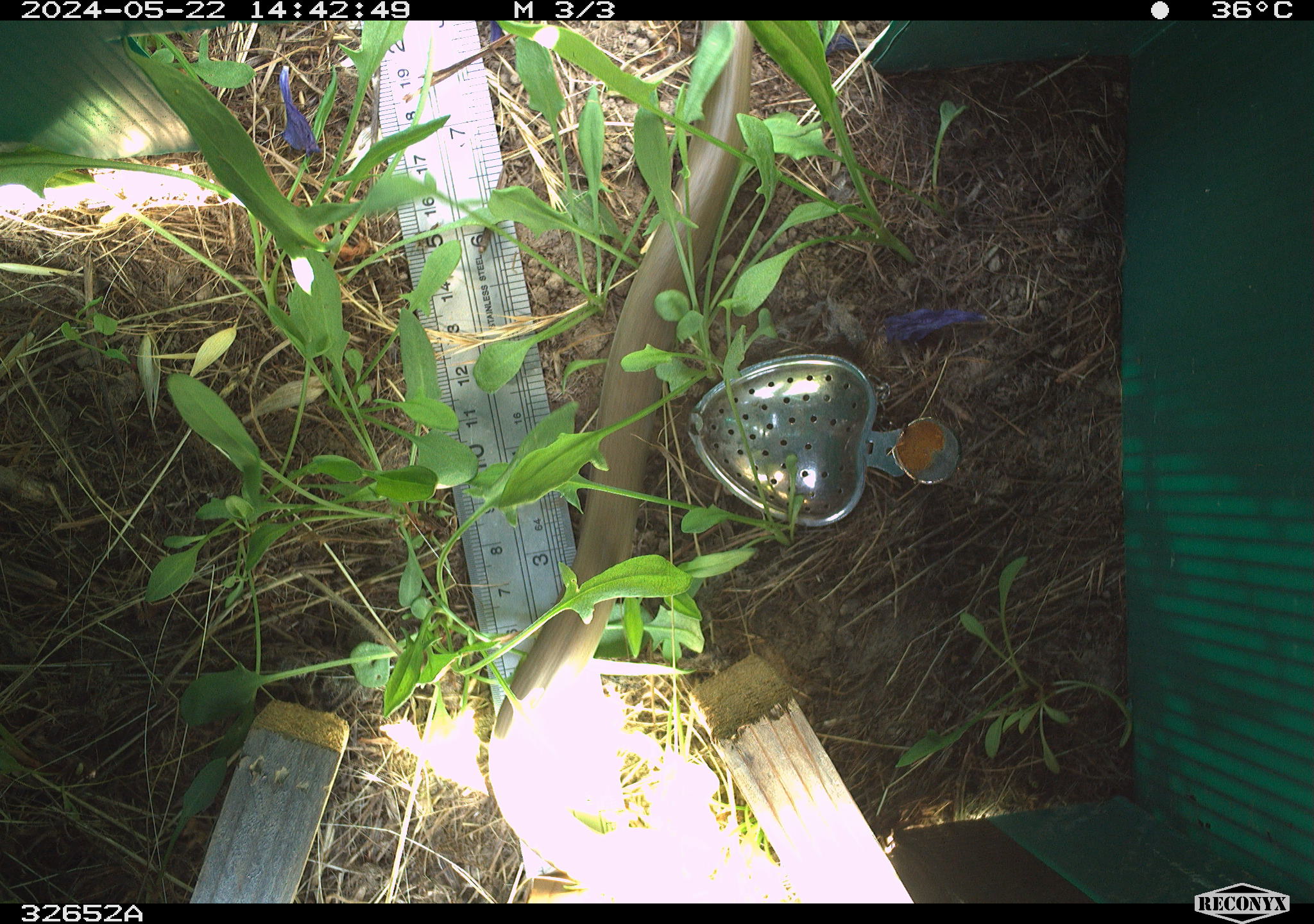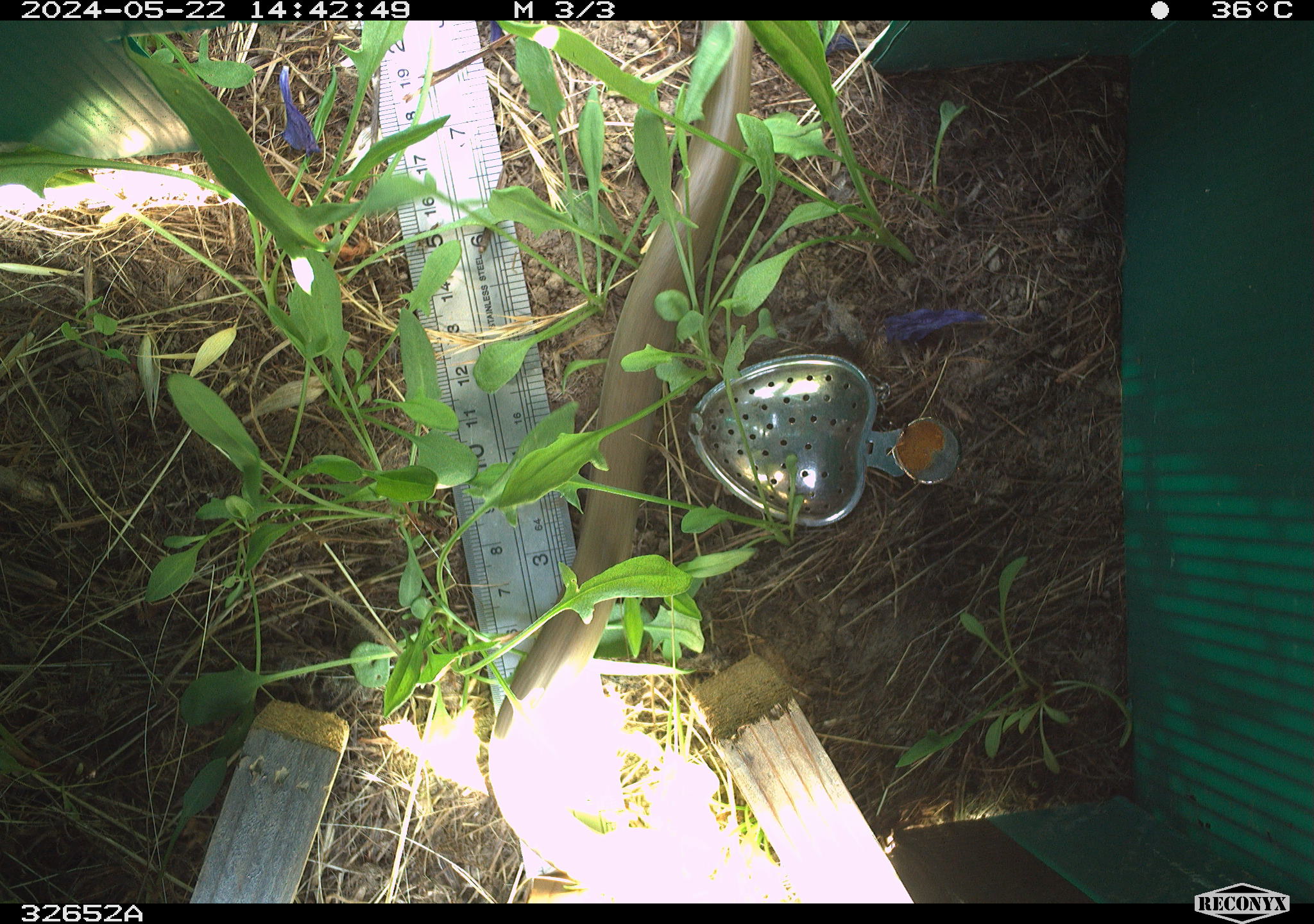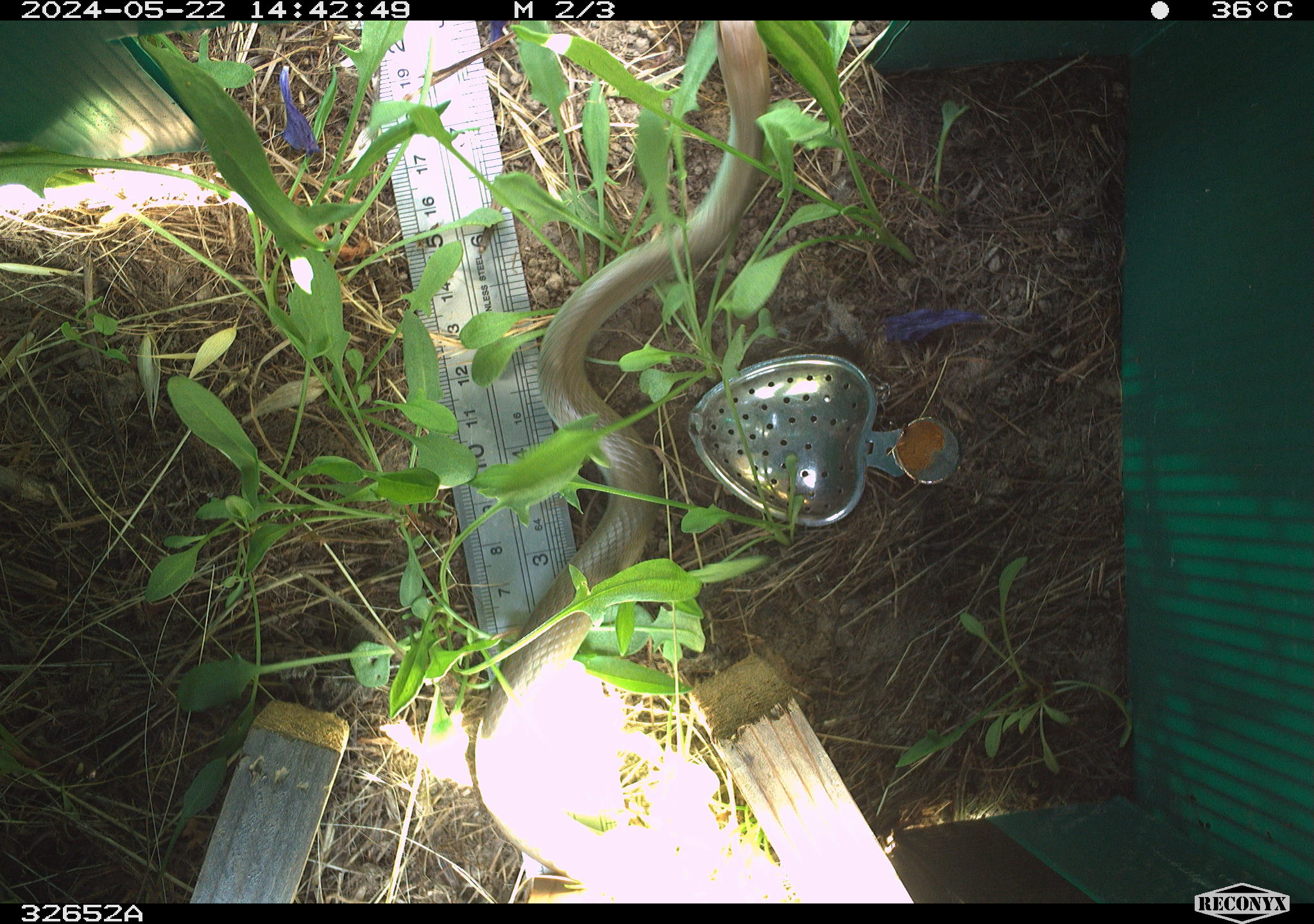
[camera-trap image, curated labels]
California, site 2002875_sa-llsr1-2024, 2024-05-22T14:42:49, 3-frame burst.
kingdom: Animalia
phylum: Chordata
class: Reptilia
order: Squamata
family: Colubridae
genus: Coluber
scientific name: Coluber constrictor mormon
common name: western yellow-bellied racer